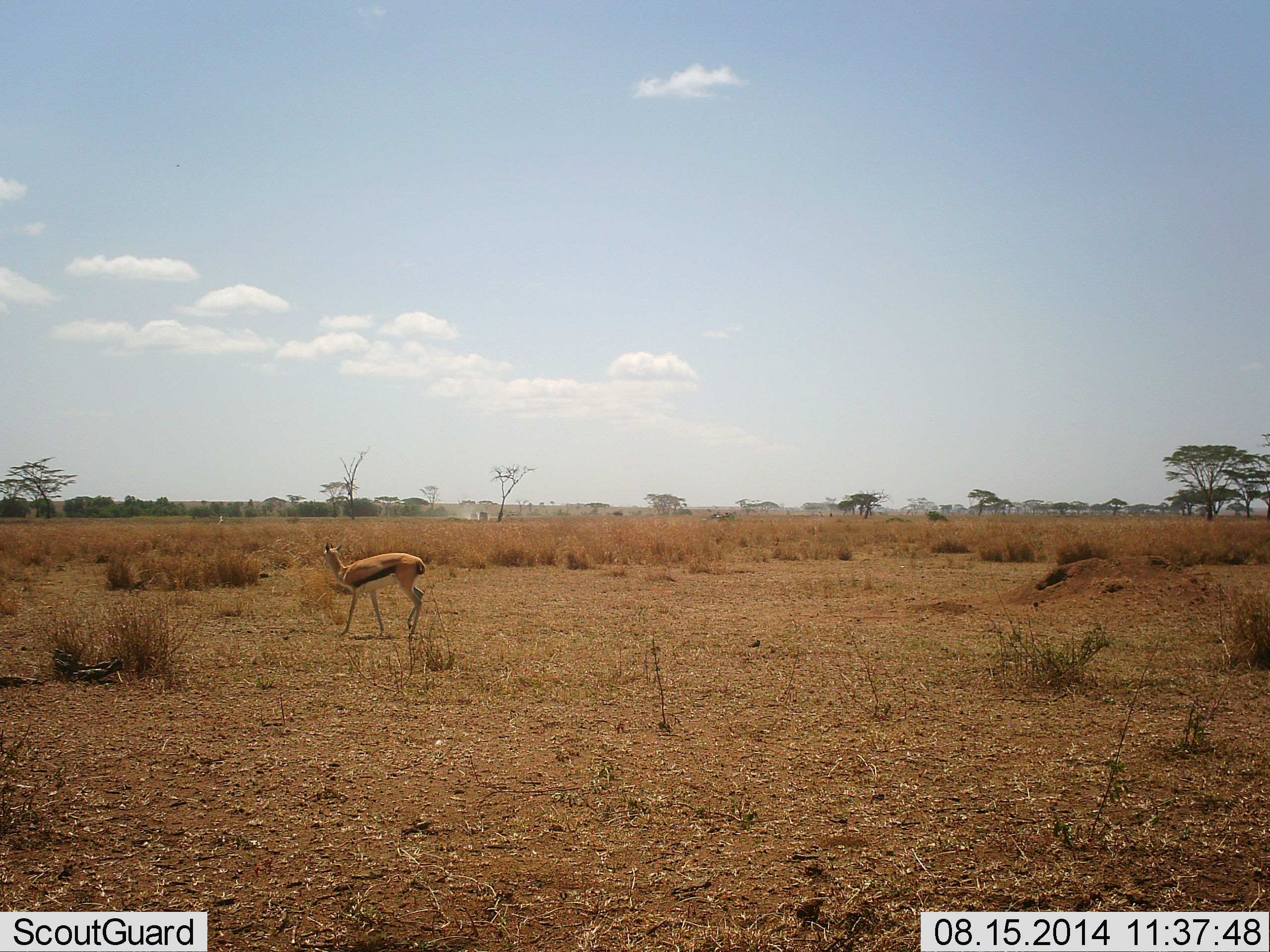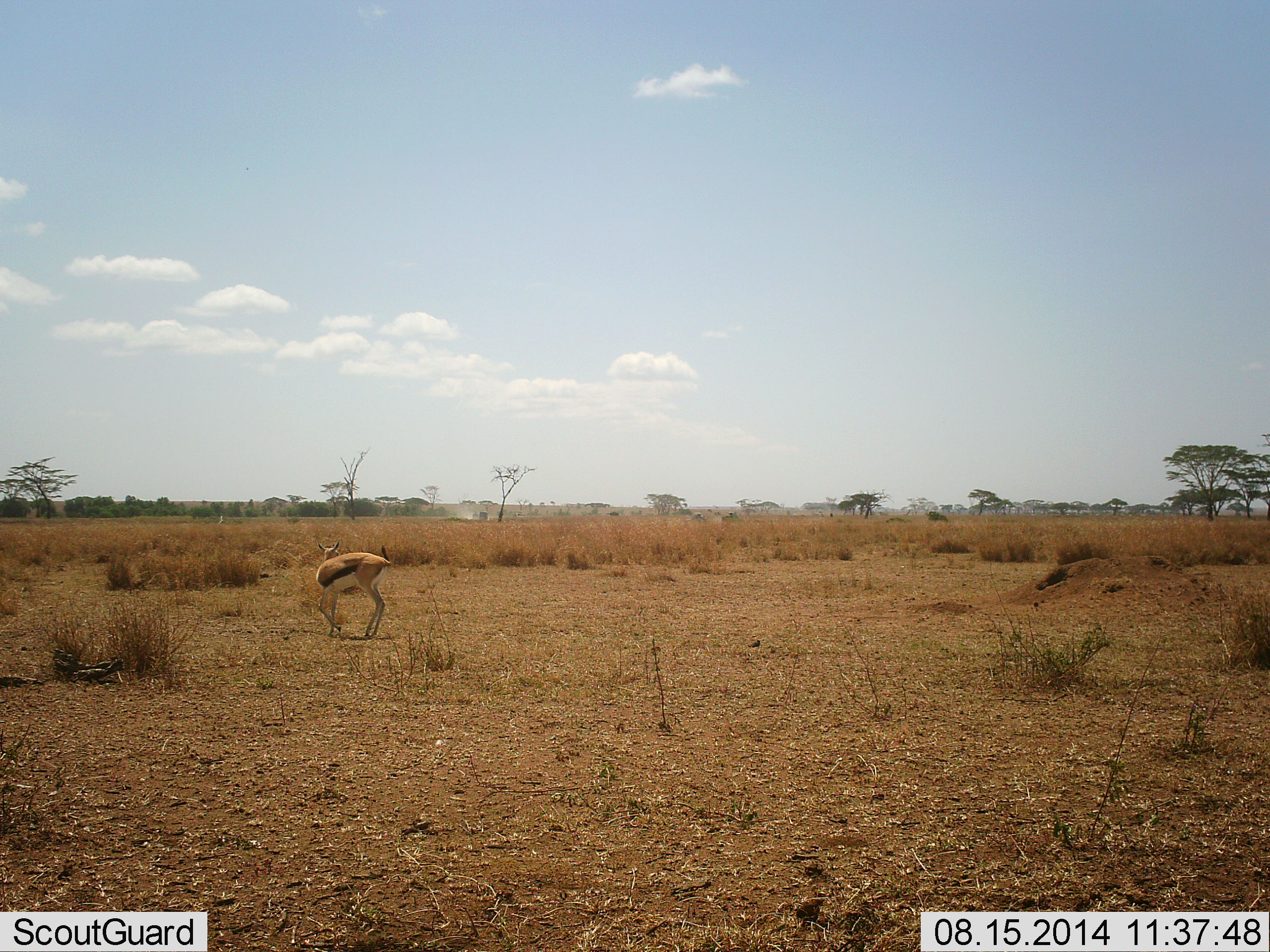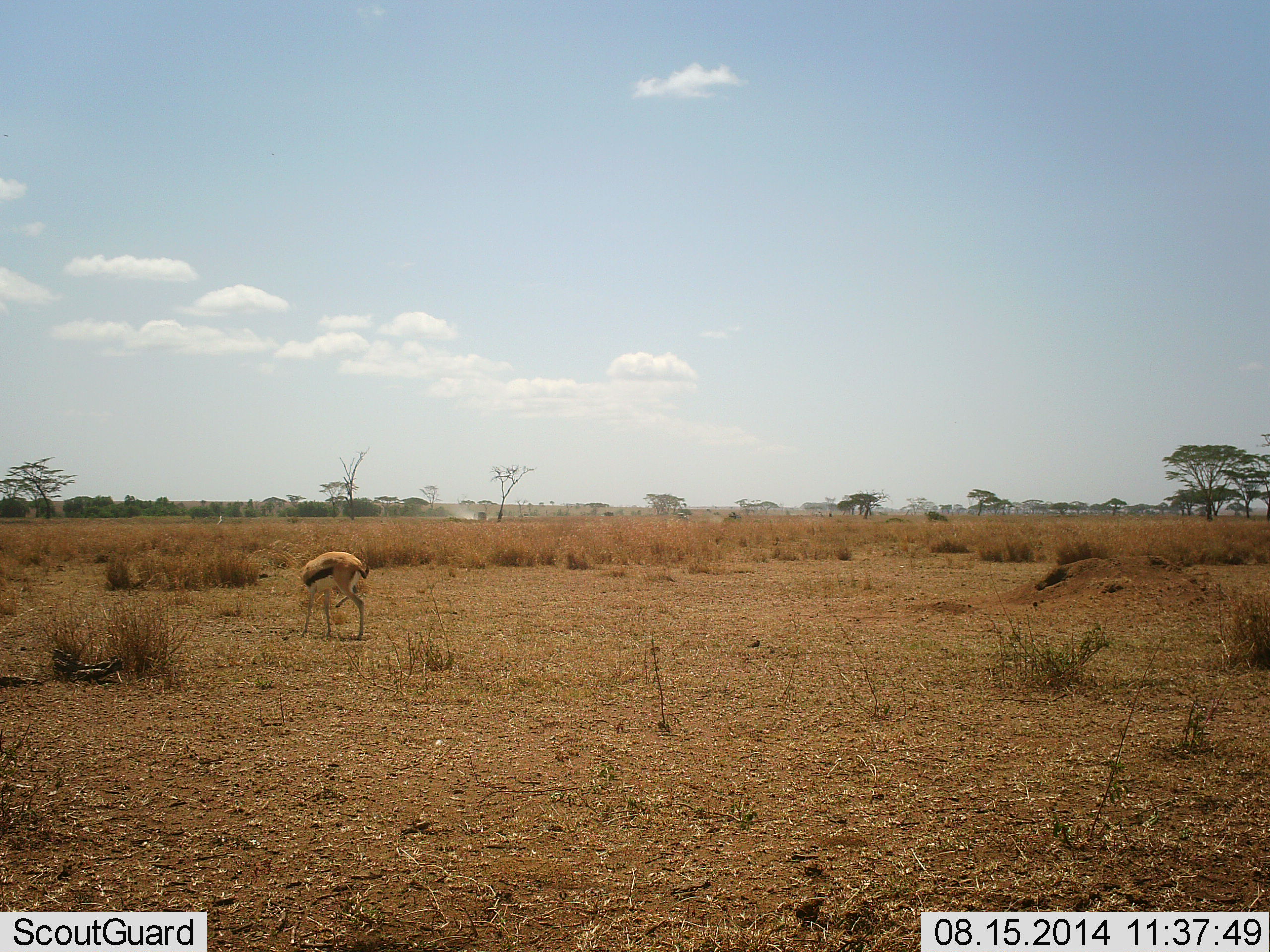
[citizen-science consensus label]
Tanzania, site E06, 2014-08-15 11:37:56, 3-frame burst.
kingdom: Animalia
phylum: Chordata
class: Mammalia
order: Artiodactyla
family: Bovidae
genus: Eudorcas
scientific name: Eudorcas thomsonii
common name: thomson's gazelle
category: gazellethomsons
Gazellethomsons (thomson's gazelle) (Eudorcas thomsonii), count 1. Behavior (volunteer vote fractions): standing 47%, resting 0%, moving 53%, interacting 7%. Young present (vote fraction): 0%. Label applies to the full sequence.